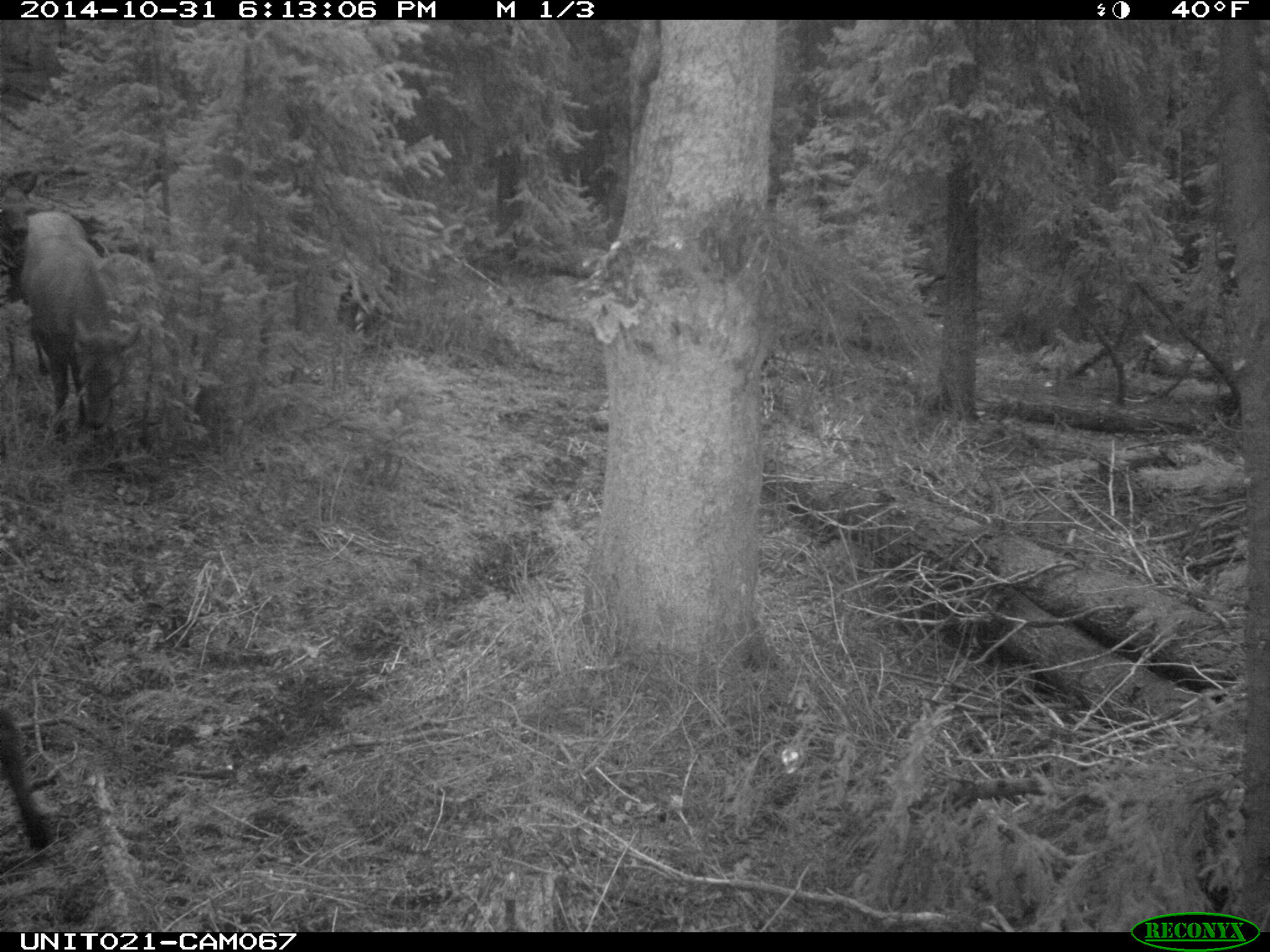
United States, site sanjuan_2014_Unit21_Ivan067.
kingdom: Animalia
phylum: Chordata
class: Mammalia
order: Artiodactyla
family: Cervidae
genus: Cervus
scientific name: Cervus elaphus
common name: red deer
Cervus elaphus (red deer).